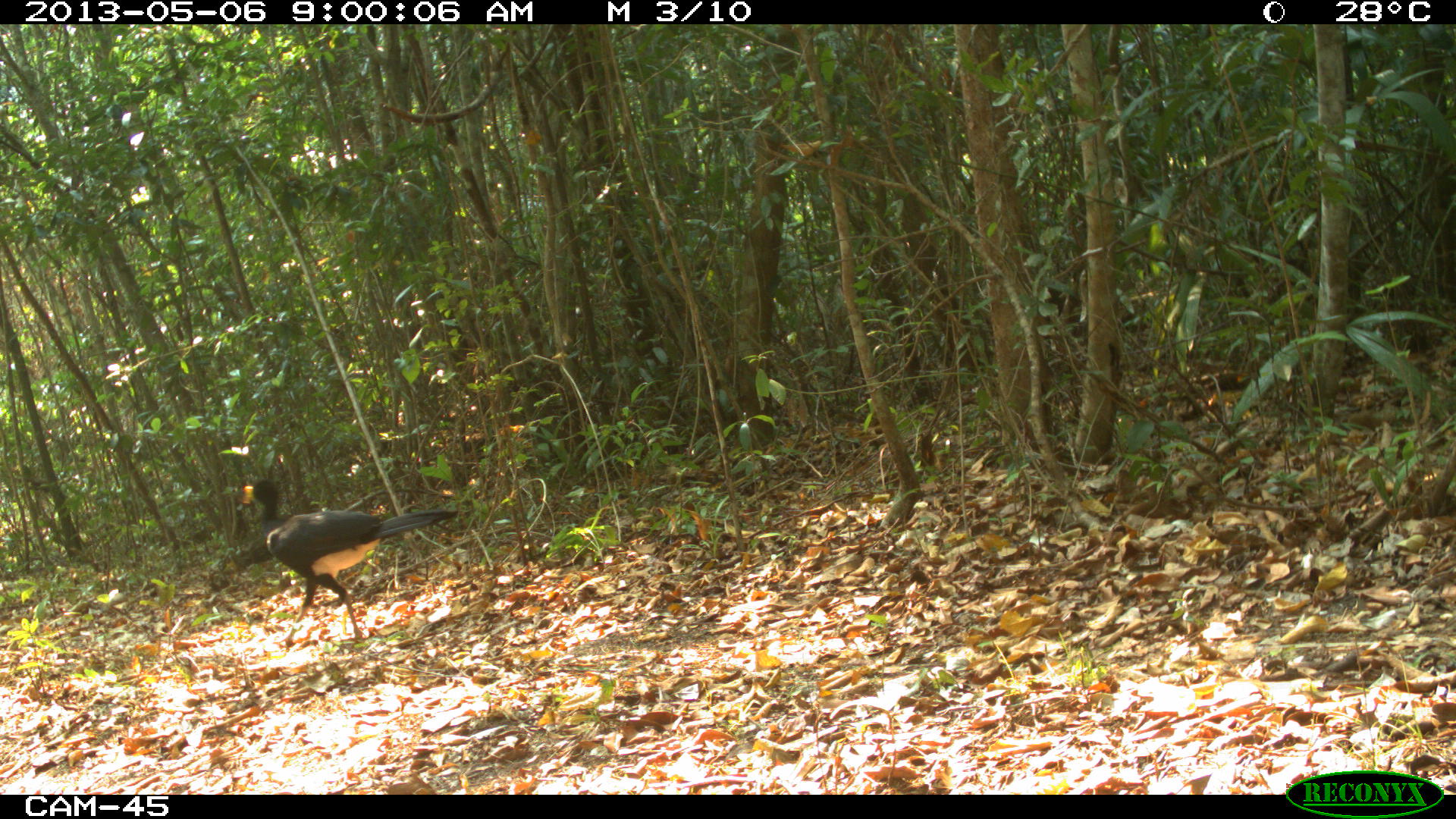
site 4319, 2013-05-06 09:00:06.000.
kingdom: Animalia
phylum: Chordata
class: Aves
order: Galliformes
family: Cracidae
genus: Crax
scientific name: Crax rubra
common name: great curassow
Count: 1.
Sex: male.